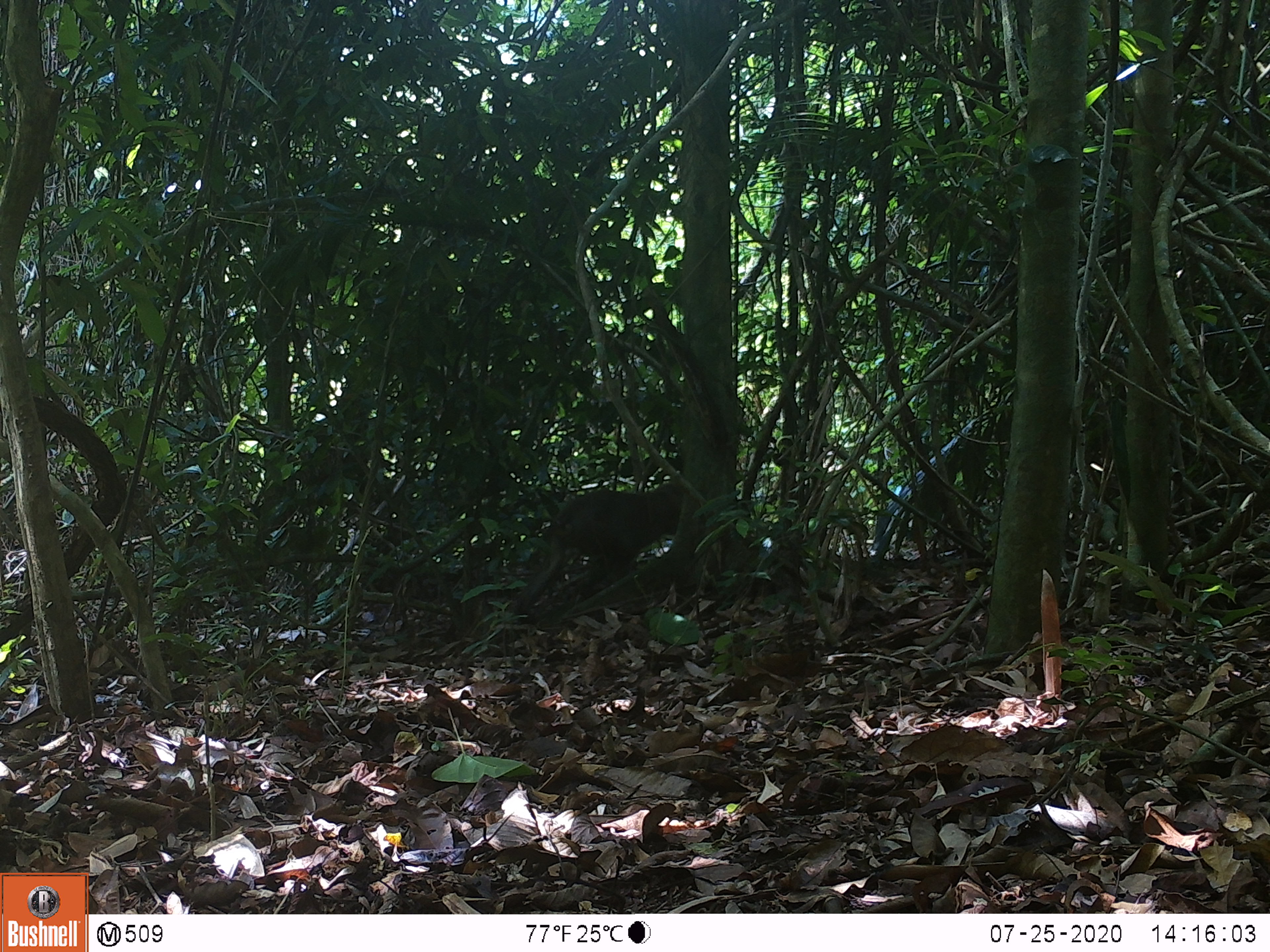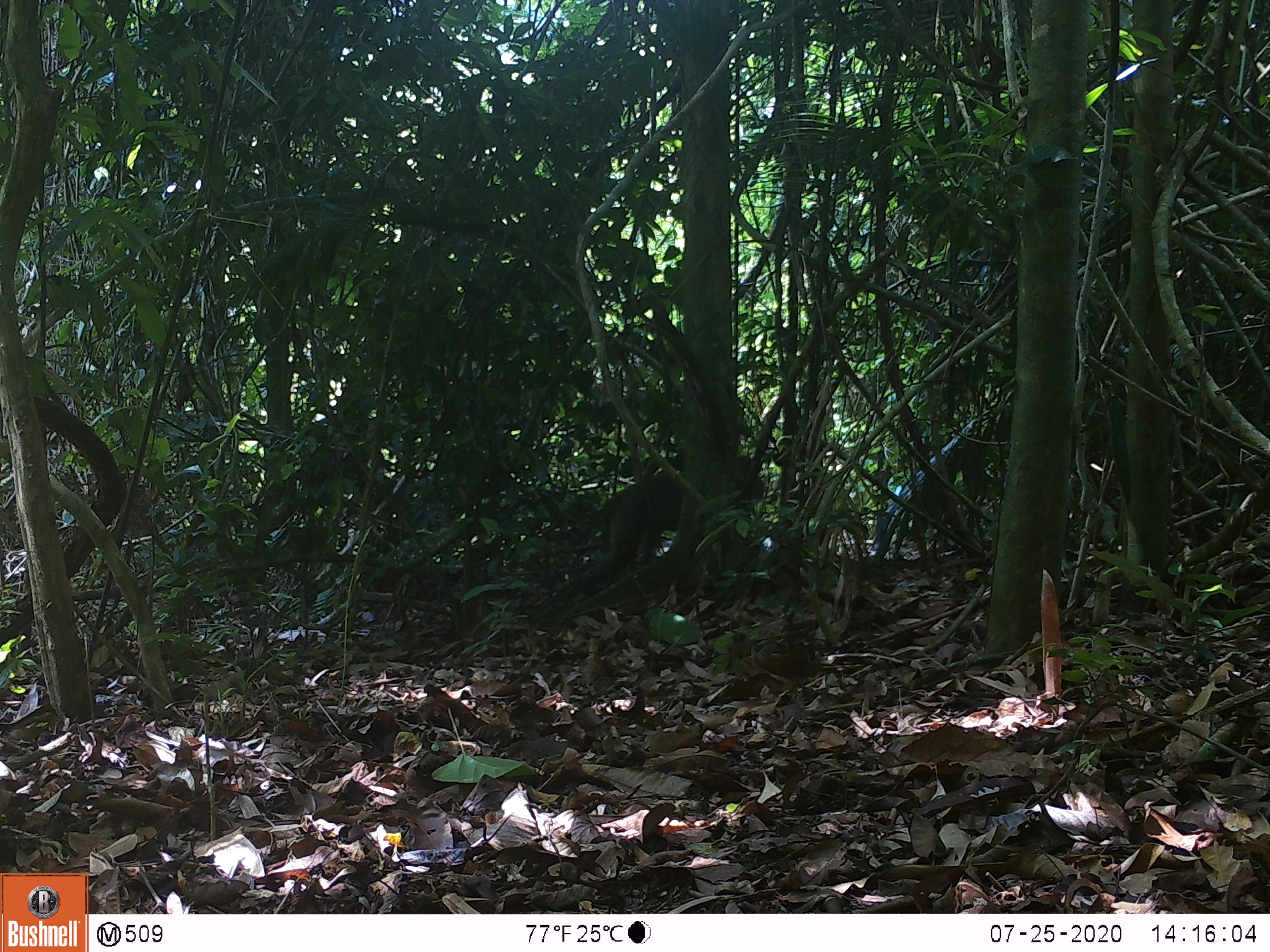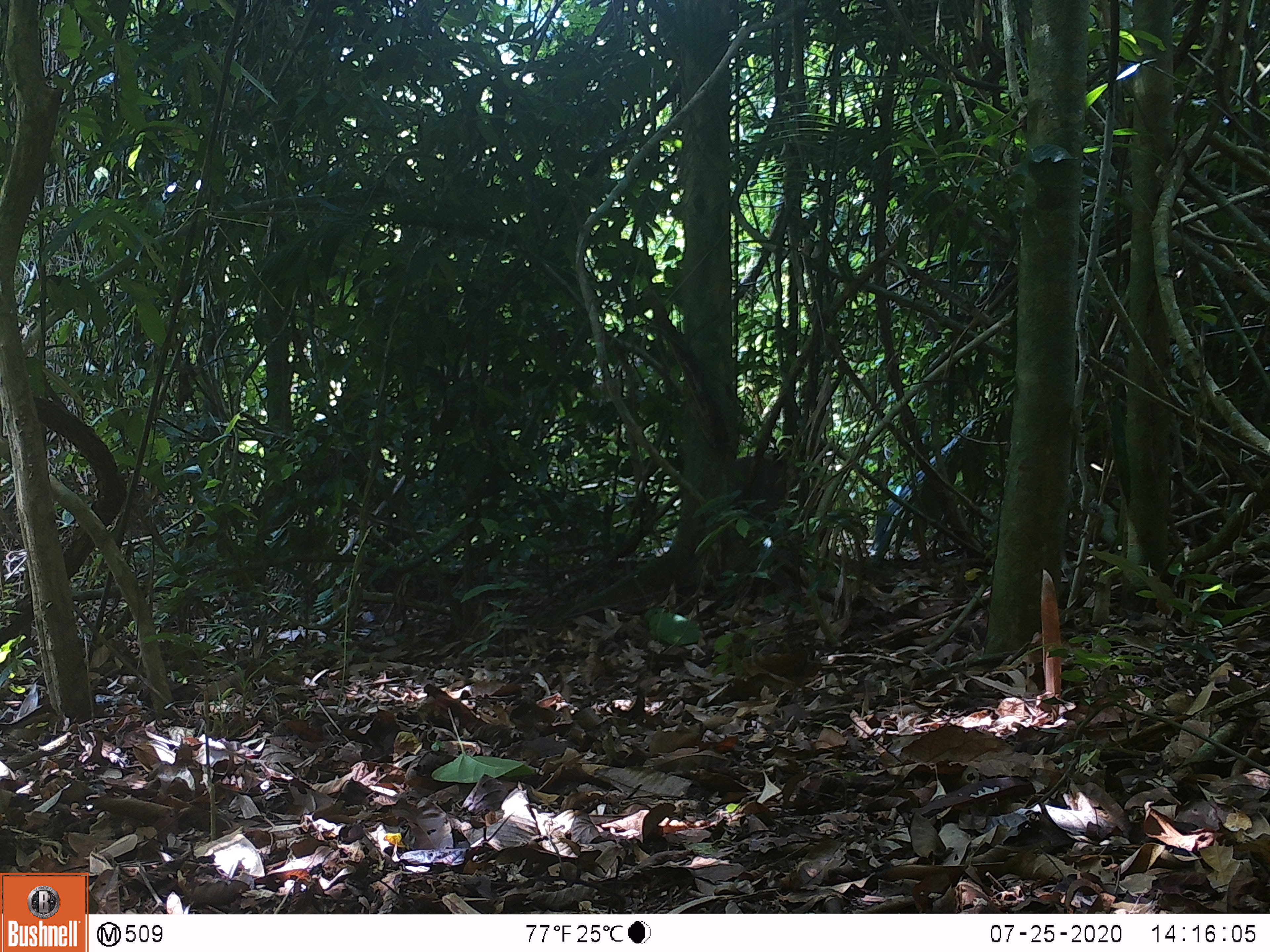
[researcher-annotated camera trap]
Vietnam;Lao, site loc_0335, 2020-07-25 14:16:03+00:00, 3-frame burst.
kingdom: Animalia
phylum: Chordata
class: Mammalia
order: Primates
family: Cercopithecidae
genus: Macaca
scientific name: Macaca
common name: macaques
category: assam or rhesus macaque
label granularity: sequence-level